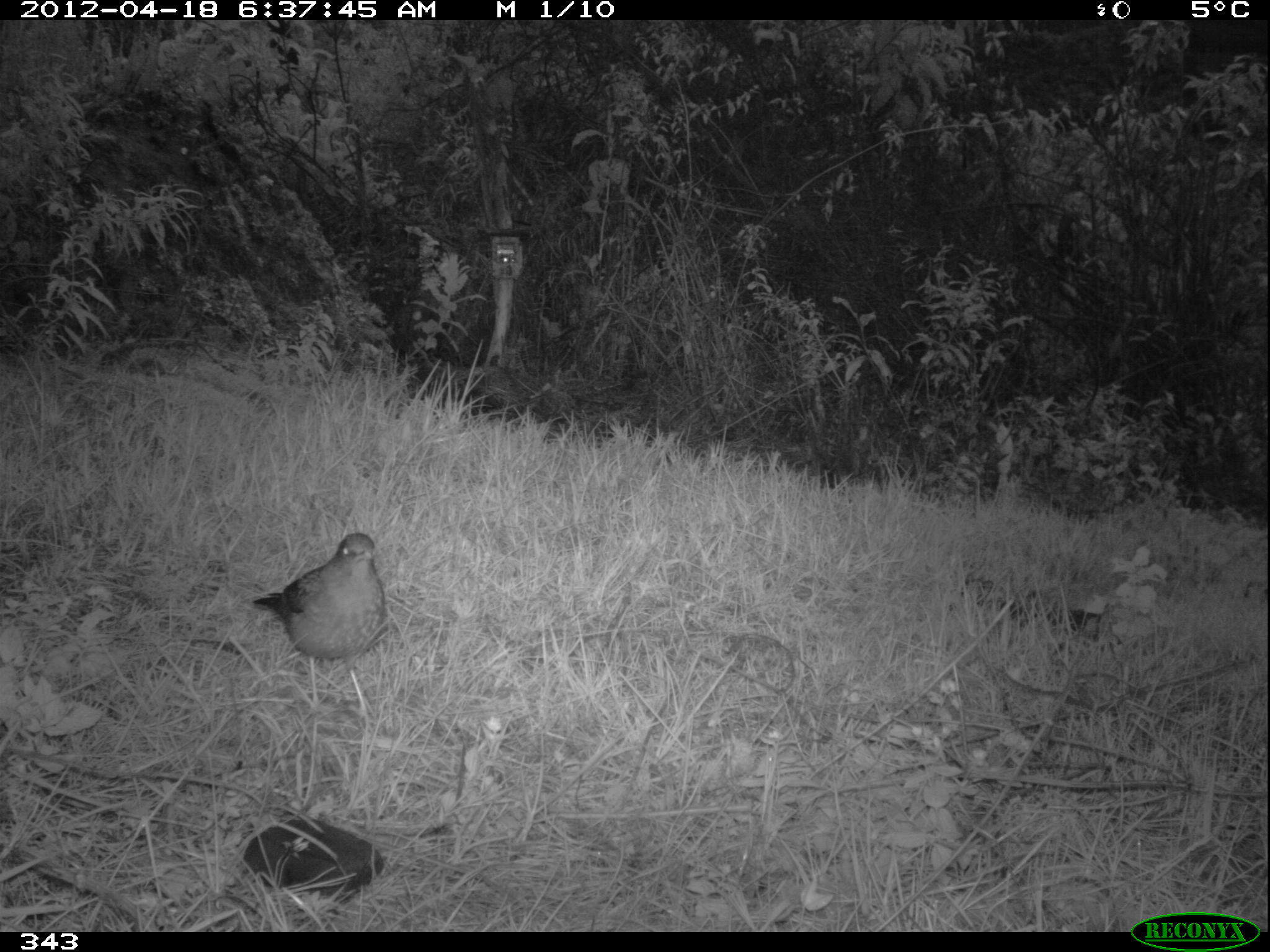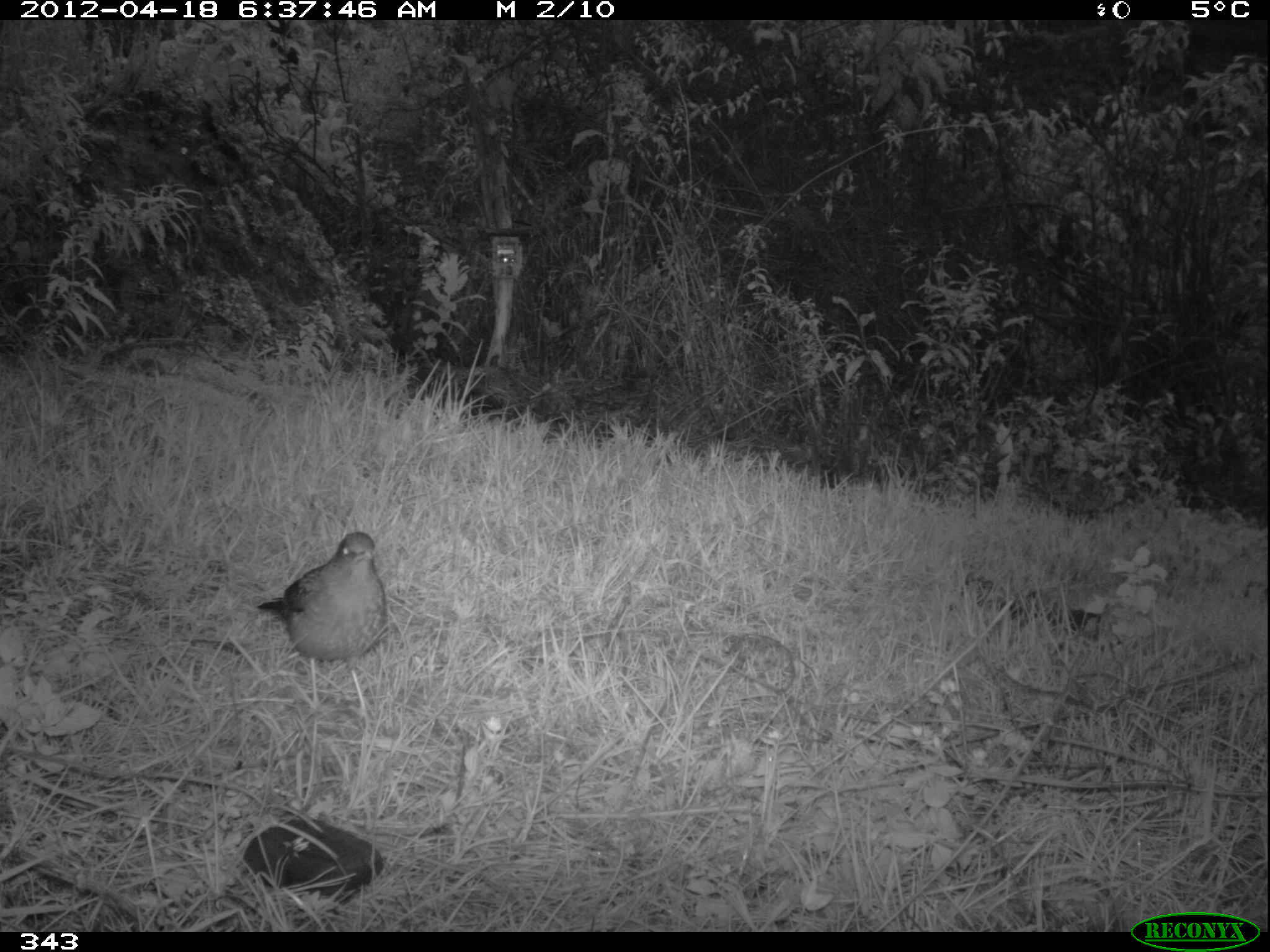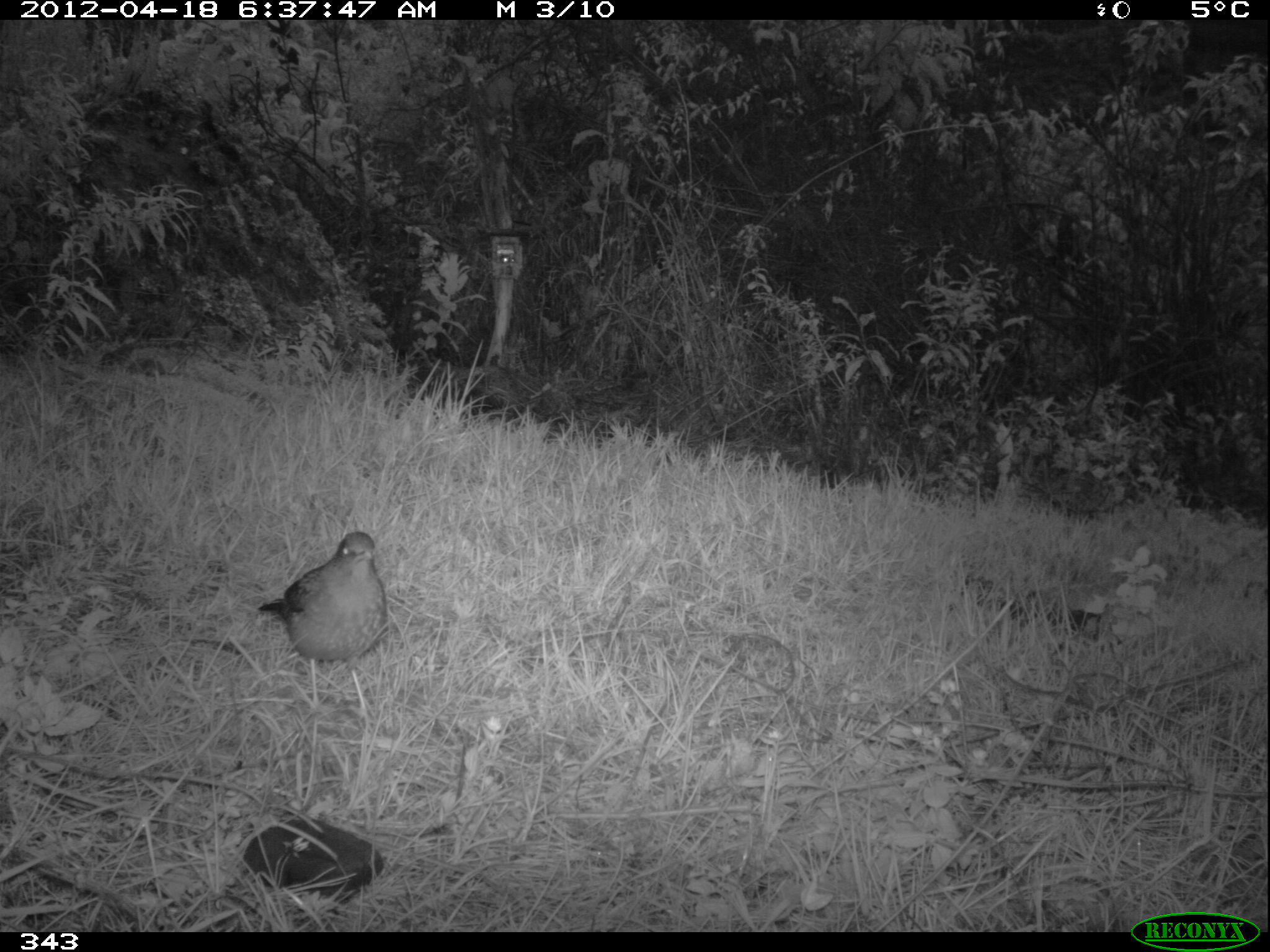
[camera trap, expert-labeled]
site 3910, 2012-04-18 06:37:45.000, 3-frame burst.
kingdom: Animalia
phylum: Chordata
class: Aves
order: Passeriformes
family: Turdidae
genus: Turdus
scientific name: Turdus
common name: true thrushes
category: turdus sp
Turdus sp (true thrushes) (Turdus).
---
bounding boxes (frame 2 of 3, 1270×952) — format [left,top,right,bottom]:
turdus sp: [256,530,387,712]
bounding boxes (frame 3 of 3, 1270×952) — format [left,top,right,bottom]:
turdus sp: [256,530,387,710]